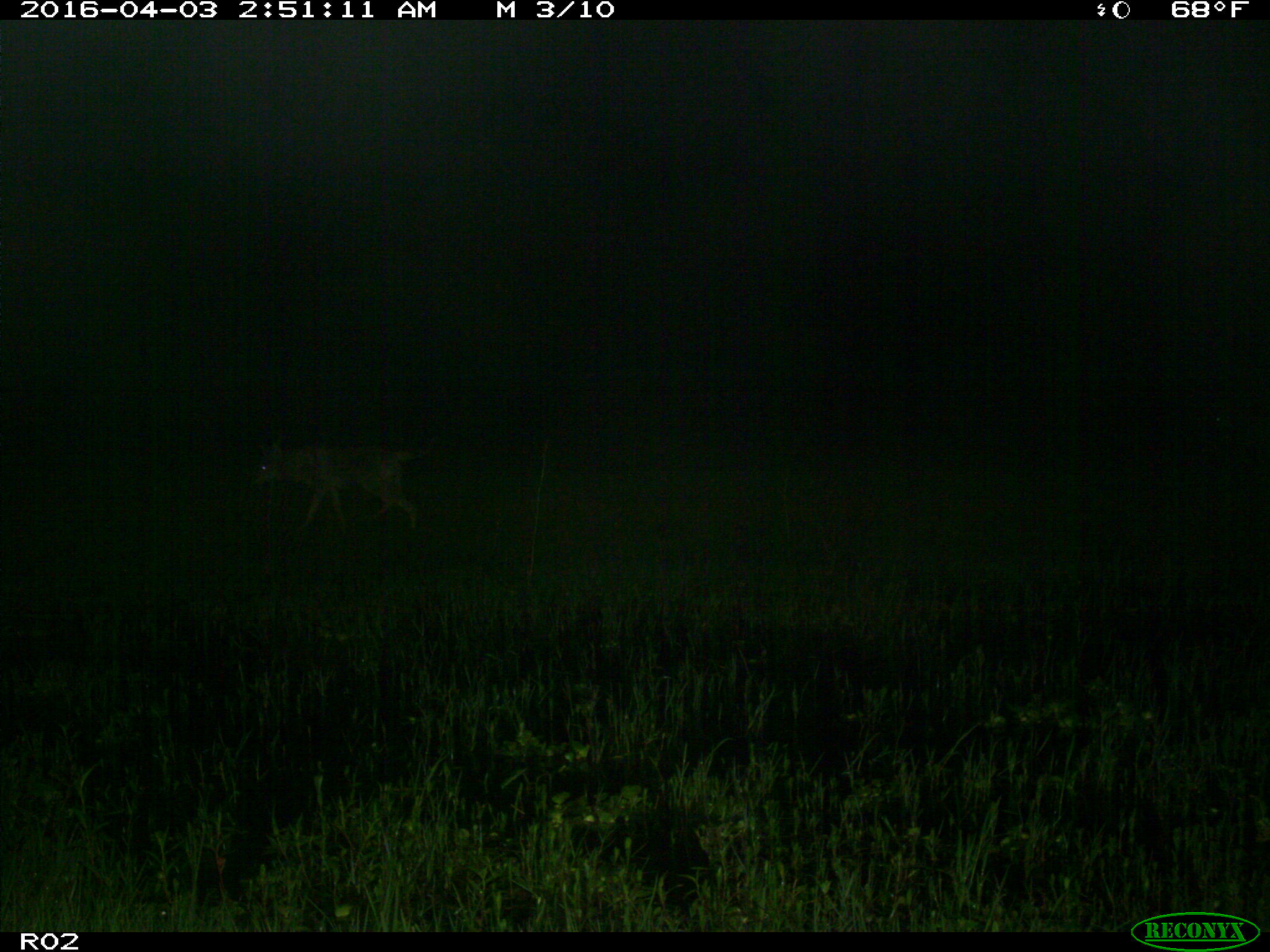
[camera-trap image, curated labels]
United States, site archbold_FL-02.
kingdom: Animalia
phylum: Chordata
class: Mammalia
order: Carnivora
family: Canidae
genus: Canis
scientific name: Canis latrans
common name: coyote